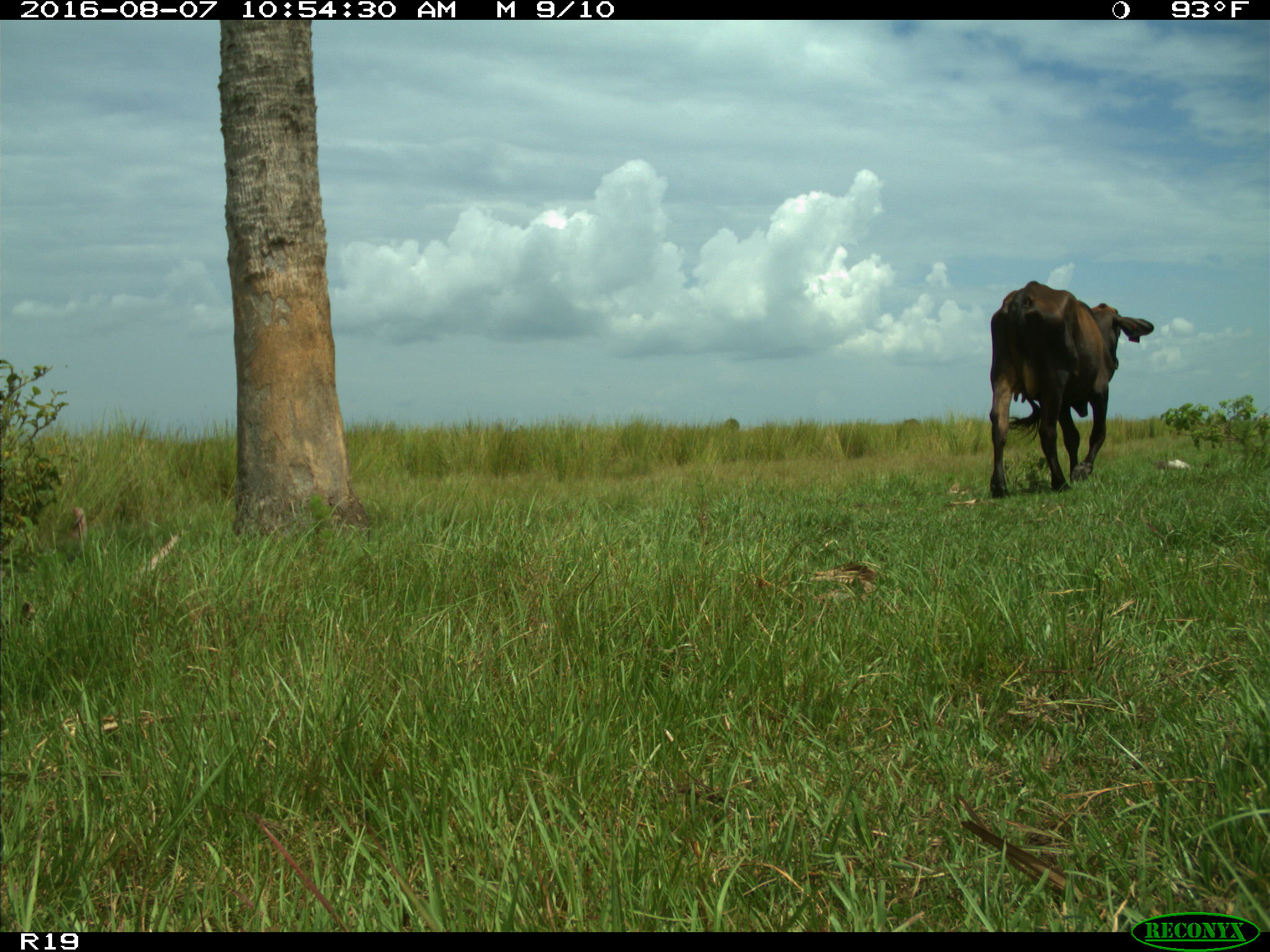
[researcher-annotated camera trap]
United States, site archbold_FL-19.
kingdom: Animalia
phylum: Chordata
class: Mammalia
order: Artiodactyla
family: Bovidae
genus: Bos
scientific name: Bos taurus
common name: domestic cow